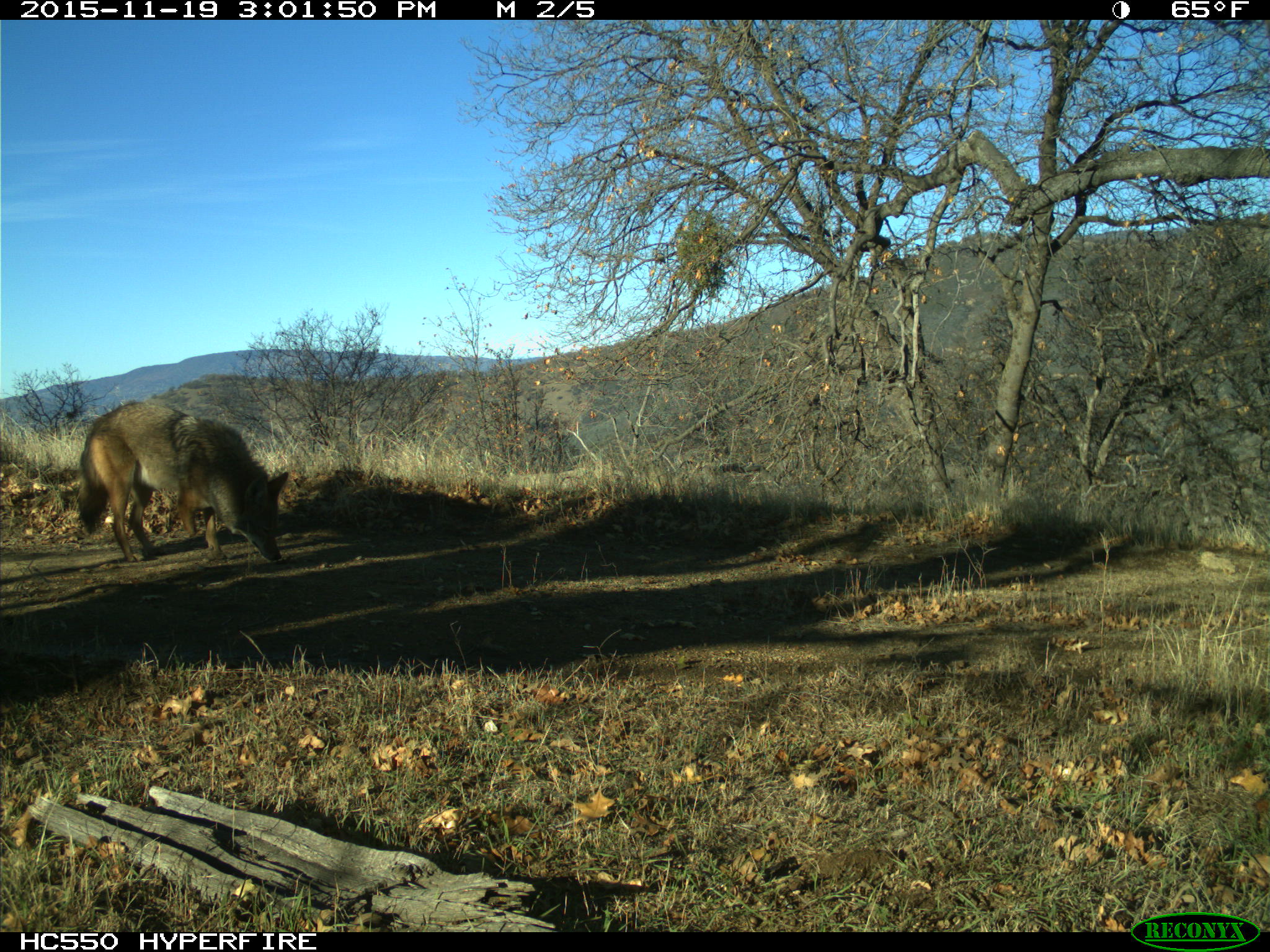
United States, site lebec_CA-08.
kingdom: Animalia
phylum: Chordata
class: Mammalia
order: Carnivora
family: Canidae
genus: Canis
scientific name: Canis latrans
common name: coyote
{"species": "Canis latrans (coyote)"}